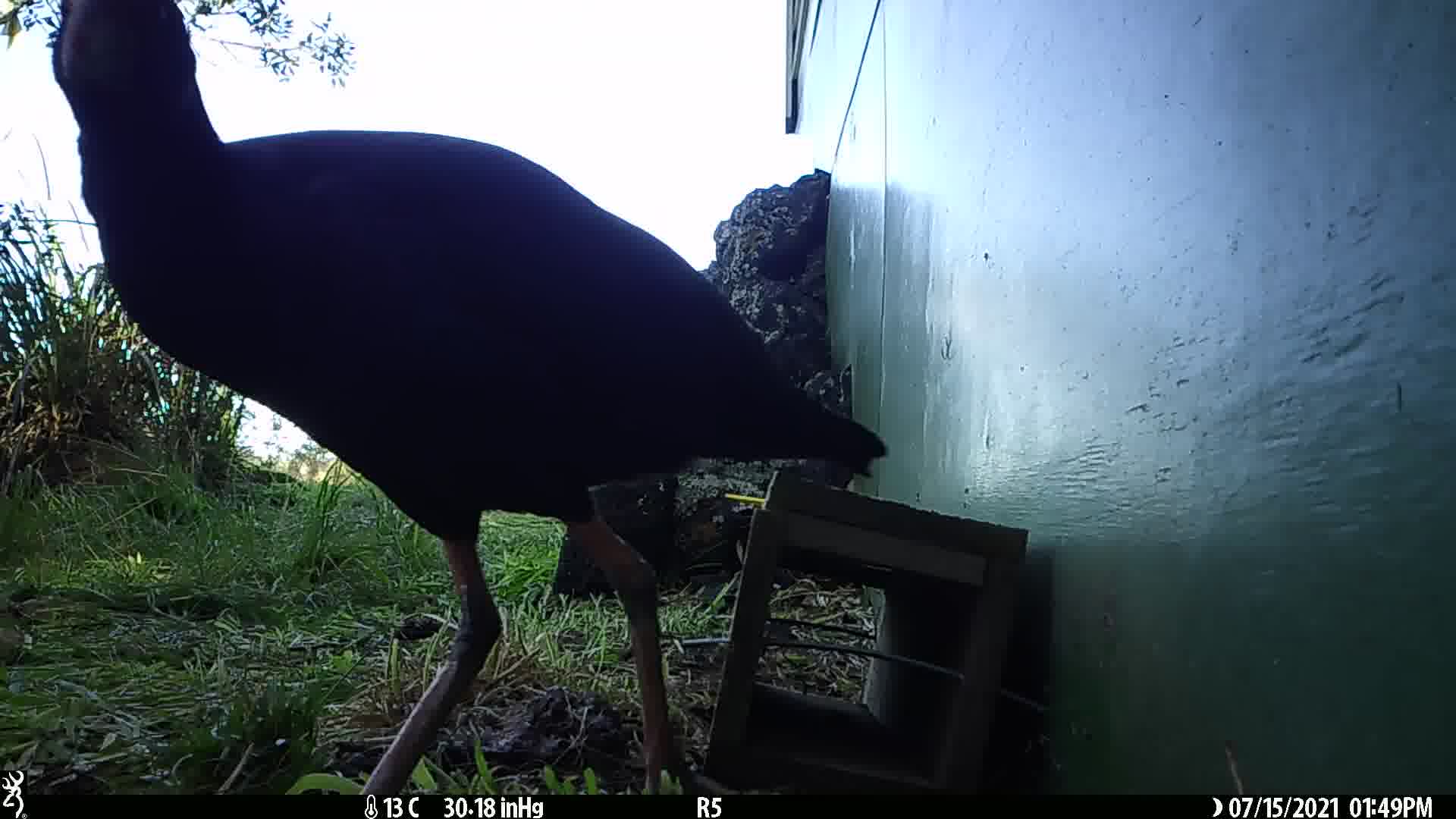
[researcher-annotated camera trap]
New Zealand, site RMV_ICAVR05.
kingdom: Animalia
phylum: Chordata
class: Aves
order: Gruiformes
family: Rallidae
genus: Porphyrio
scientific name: Porphyrio melanotus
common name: australasian swamphen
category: pukeko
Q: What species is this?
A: Pukeko (australasian swamphen) (Porphyrio melanotus).